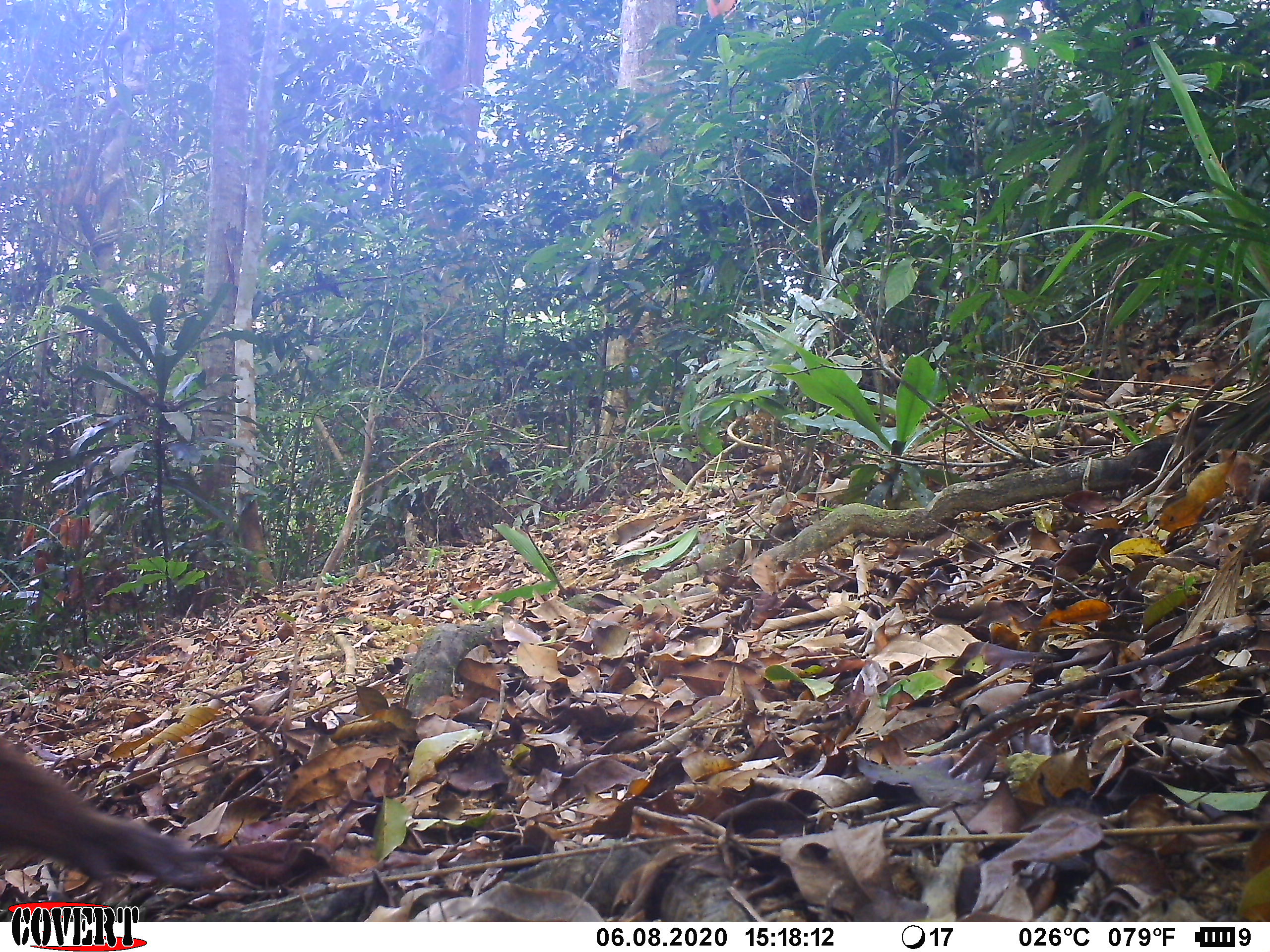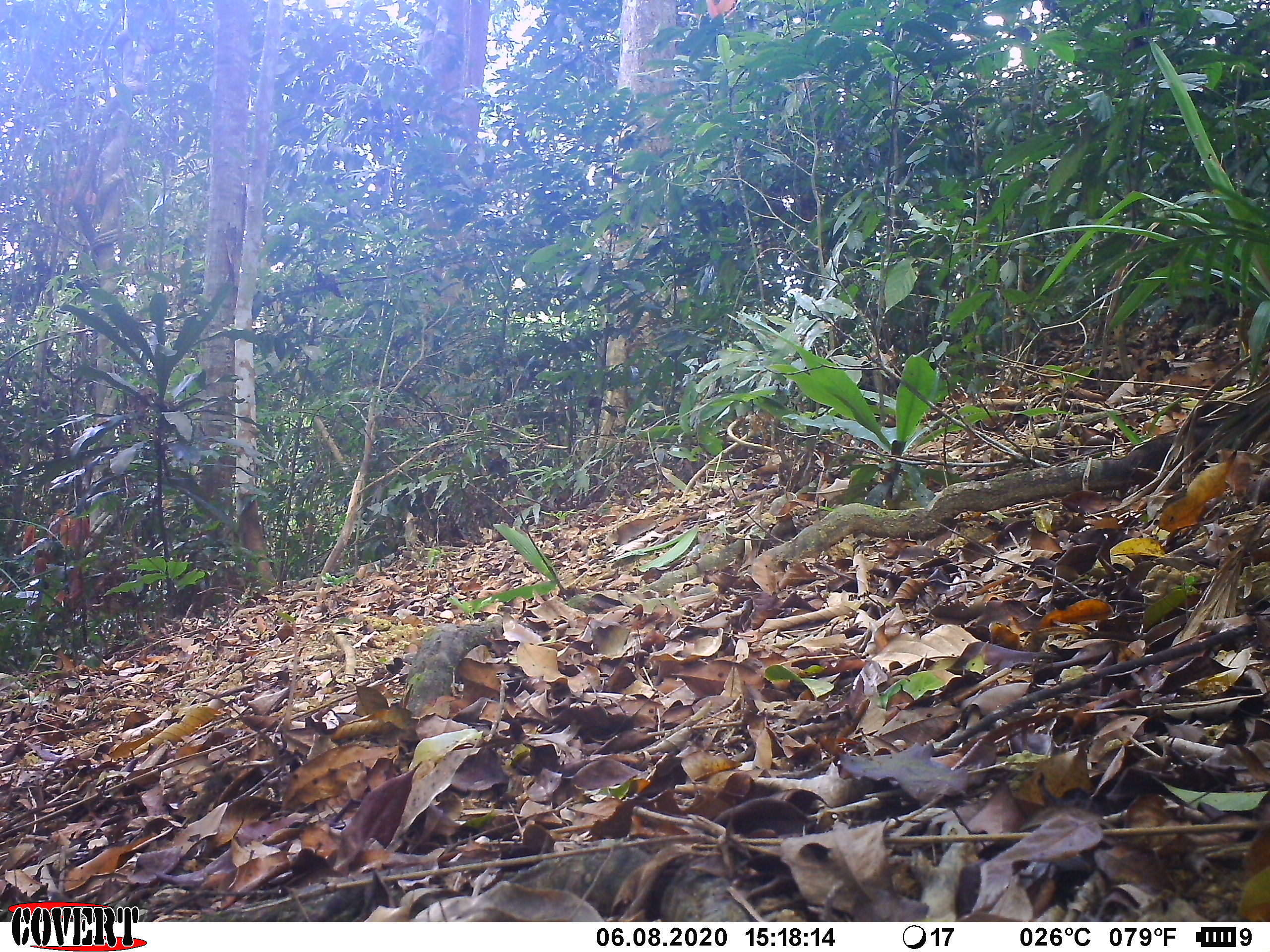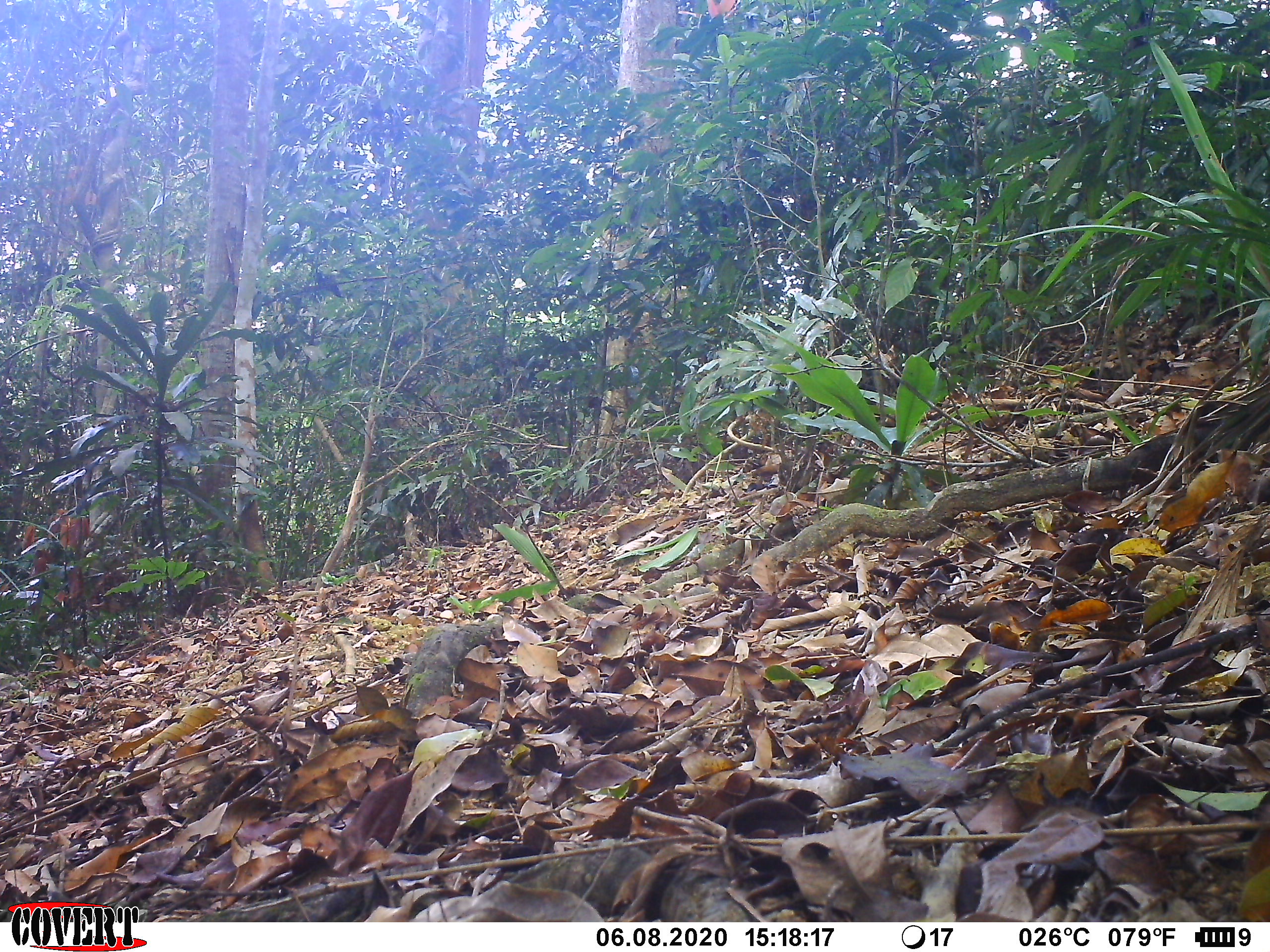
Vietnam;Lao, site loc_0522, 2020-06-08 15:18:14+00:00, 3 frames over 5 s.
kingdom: Animalia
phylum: Chordata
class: Mammalia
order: Primates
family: Cercopithecidae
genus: Macaca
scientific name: Macaca arctoides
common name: stump-tailed macaque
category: stump tailed macaque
Stump tailed macaque (stump-tailed macaque) (Macaca arctoides). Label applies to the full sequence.